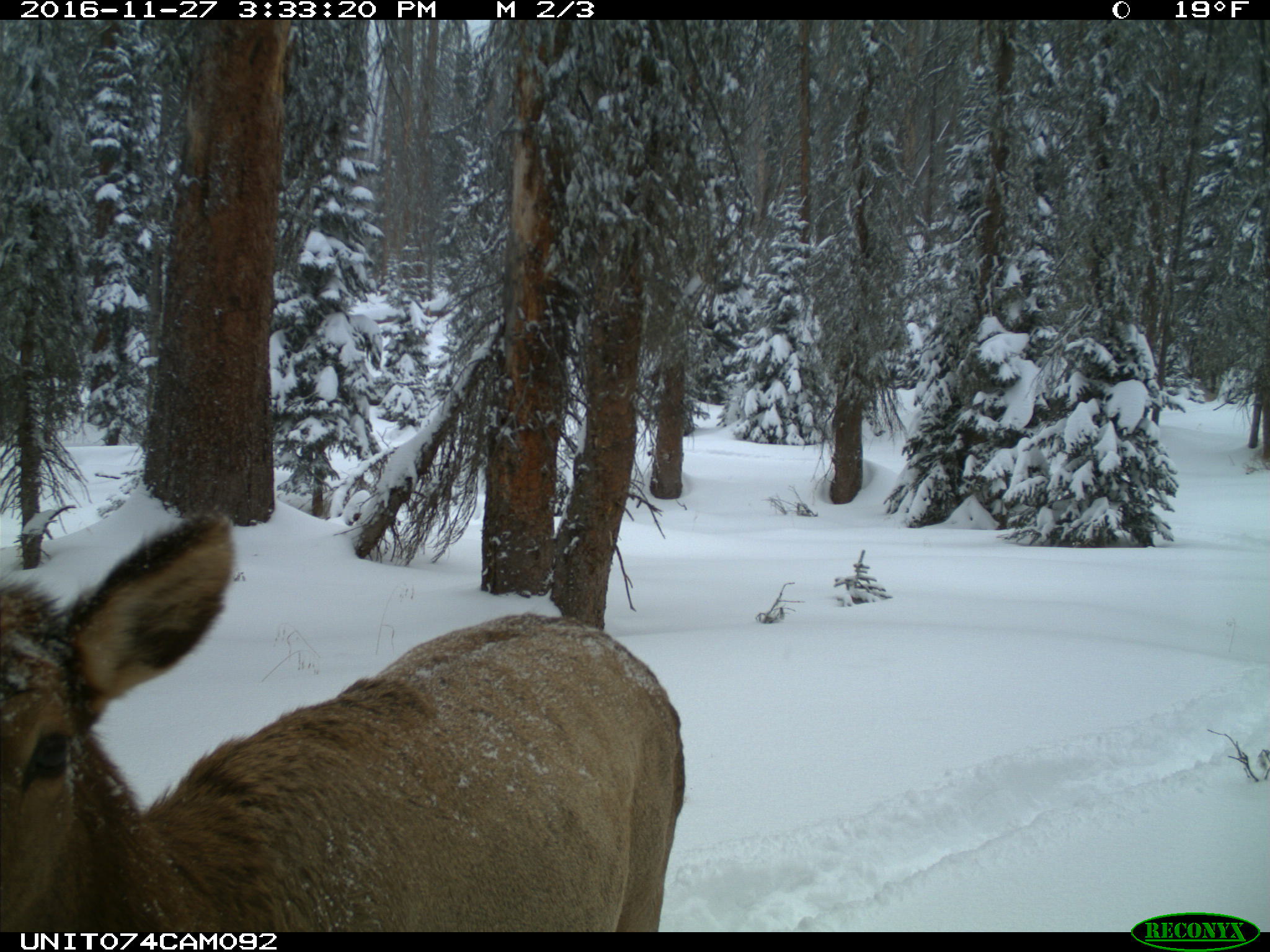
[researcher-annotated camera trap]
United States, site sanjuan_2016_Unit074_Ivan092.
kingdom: Animalia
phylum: Chordata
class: Mammalia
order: Artiodactyla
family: Cervidae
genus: Cervus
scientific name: Cervus elaphus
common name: red deer